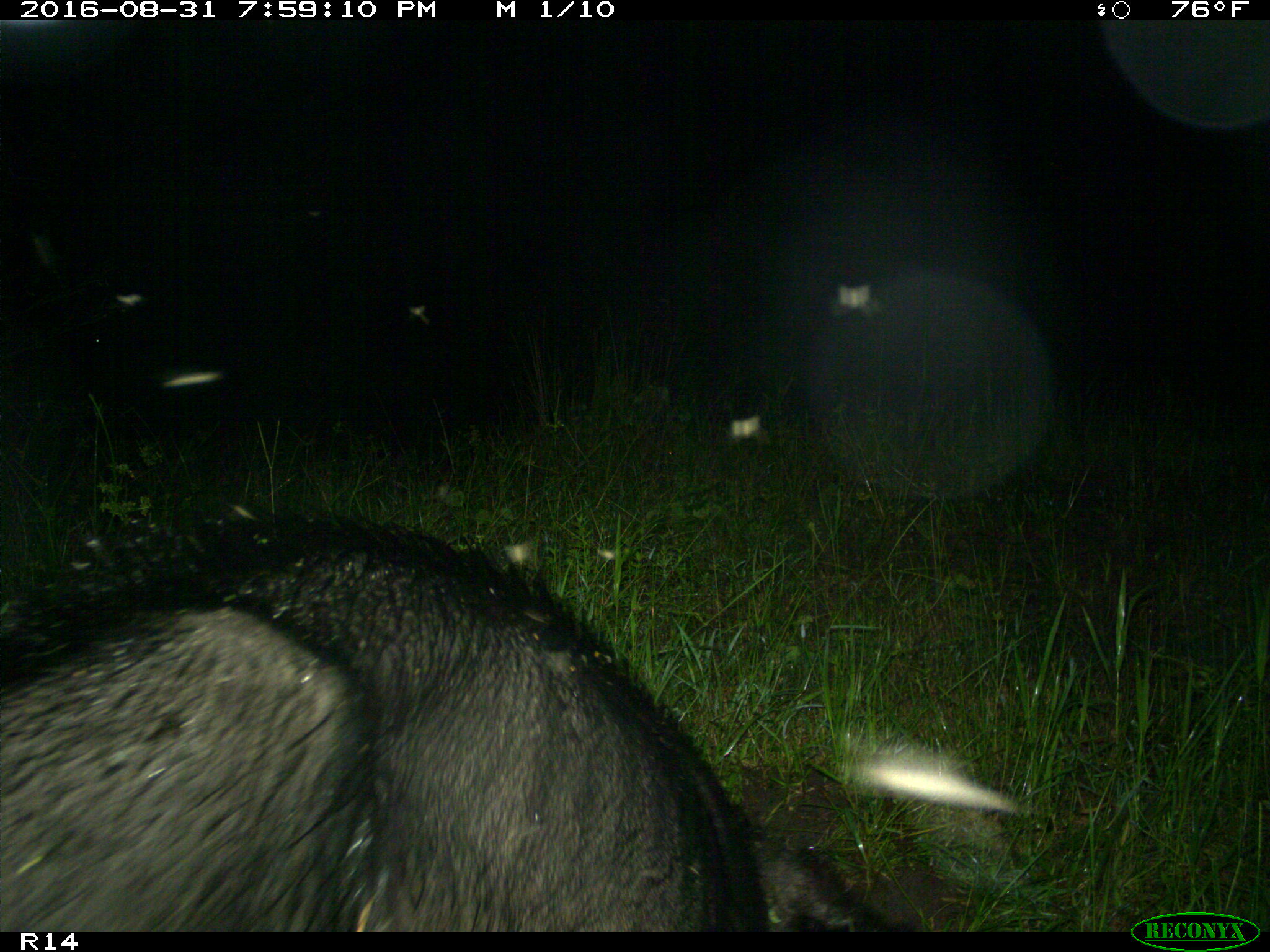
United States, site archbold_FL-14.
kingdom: Animalia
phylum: Chordata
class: Mammalia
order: Artiodactyla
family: Suidae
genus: Sus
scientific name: Sus scrofa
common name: wild boar